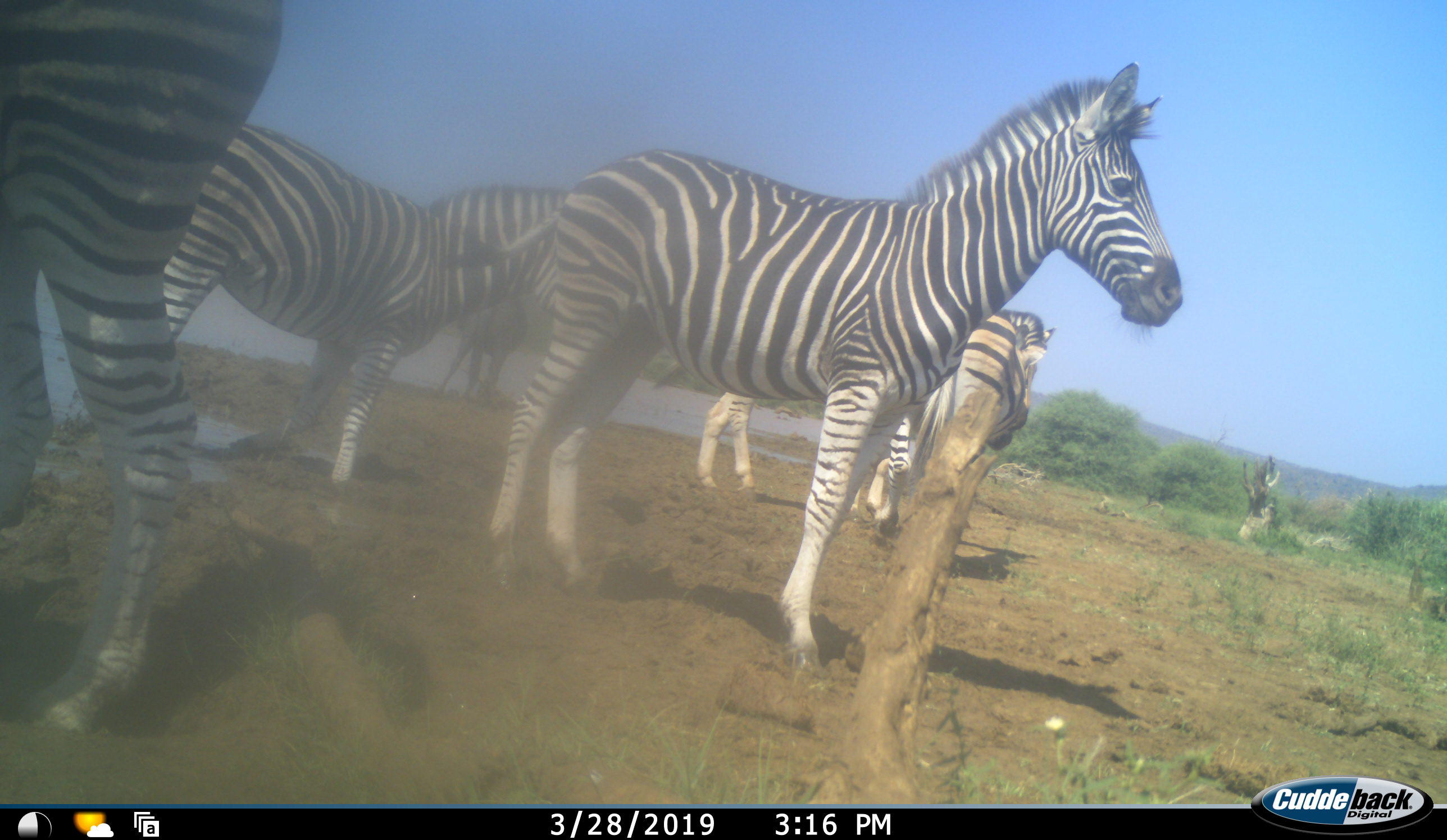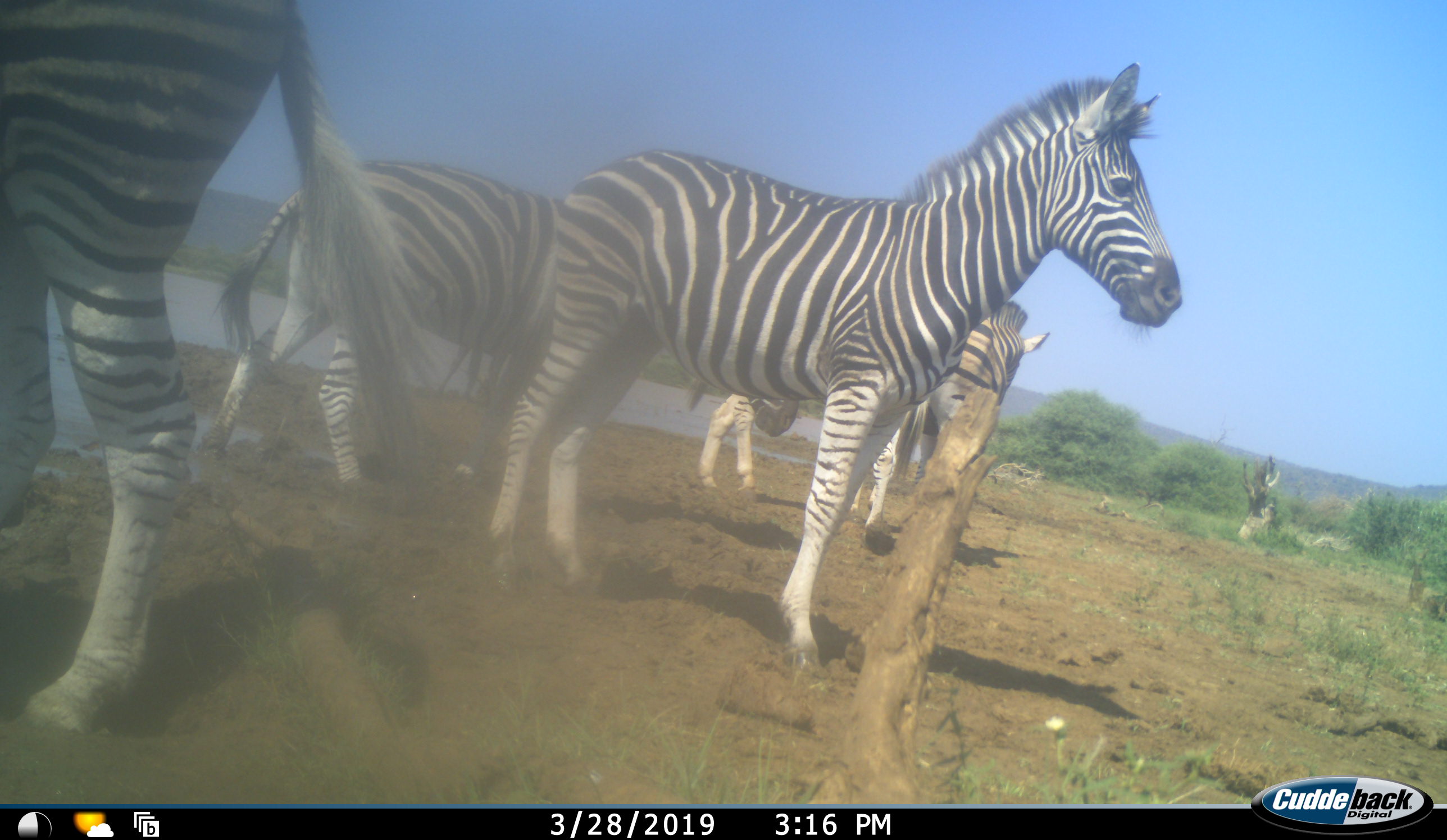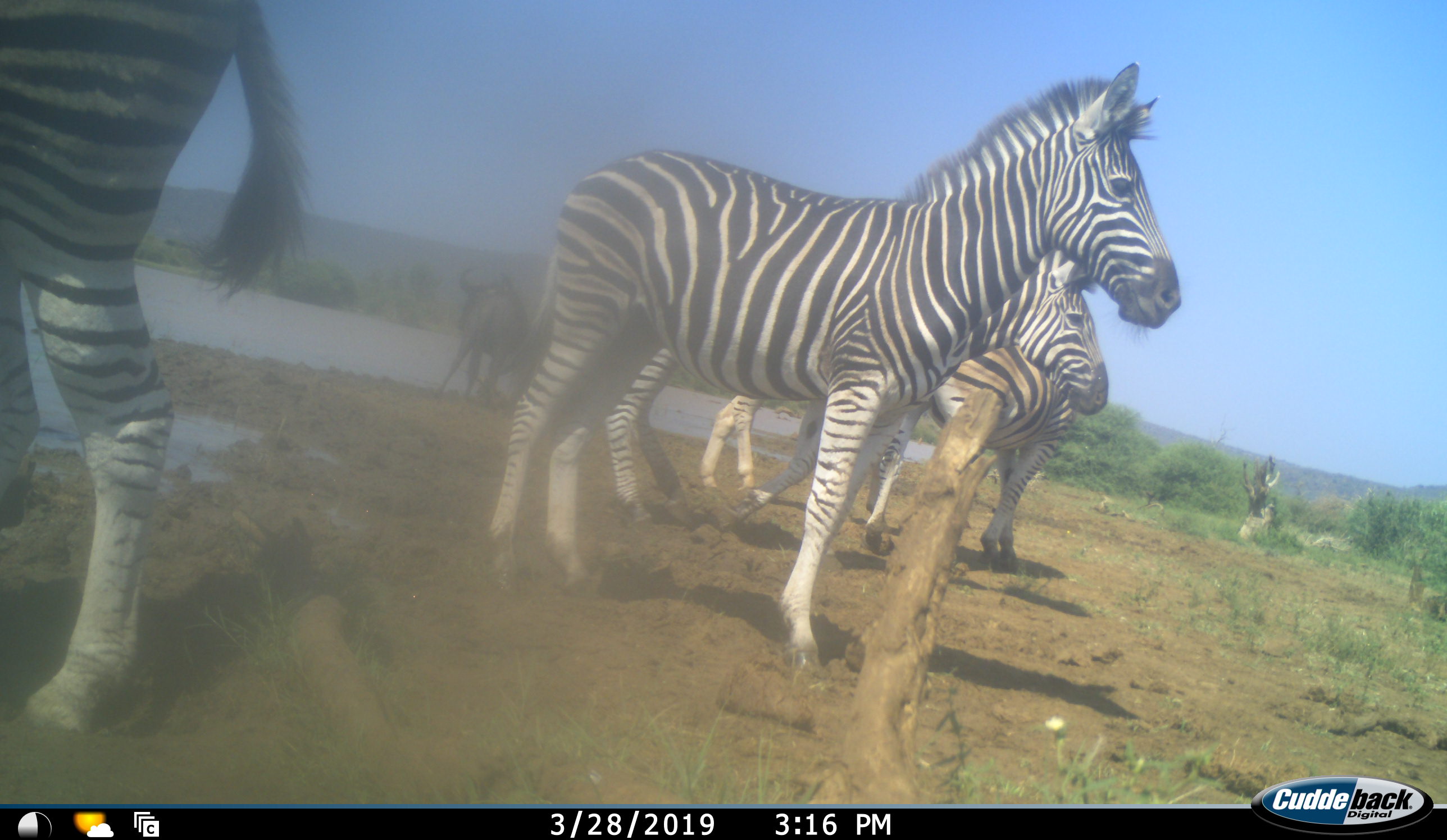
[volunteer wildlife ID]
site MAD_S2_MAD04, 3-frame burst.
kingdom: Animalia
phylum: Chordata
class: Mammalia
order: Perissodactyla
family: Equidae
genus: Equus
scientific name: Equus quagga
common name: plains zebra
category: zebraplains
Zebraplains (plains zebra) (Equus quagga), count 5. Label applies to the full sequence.